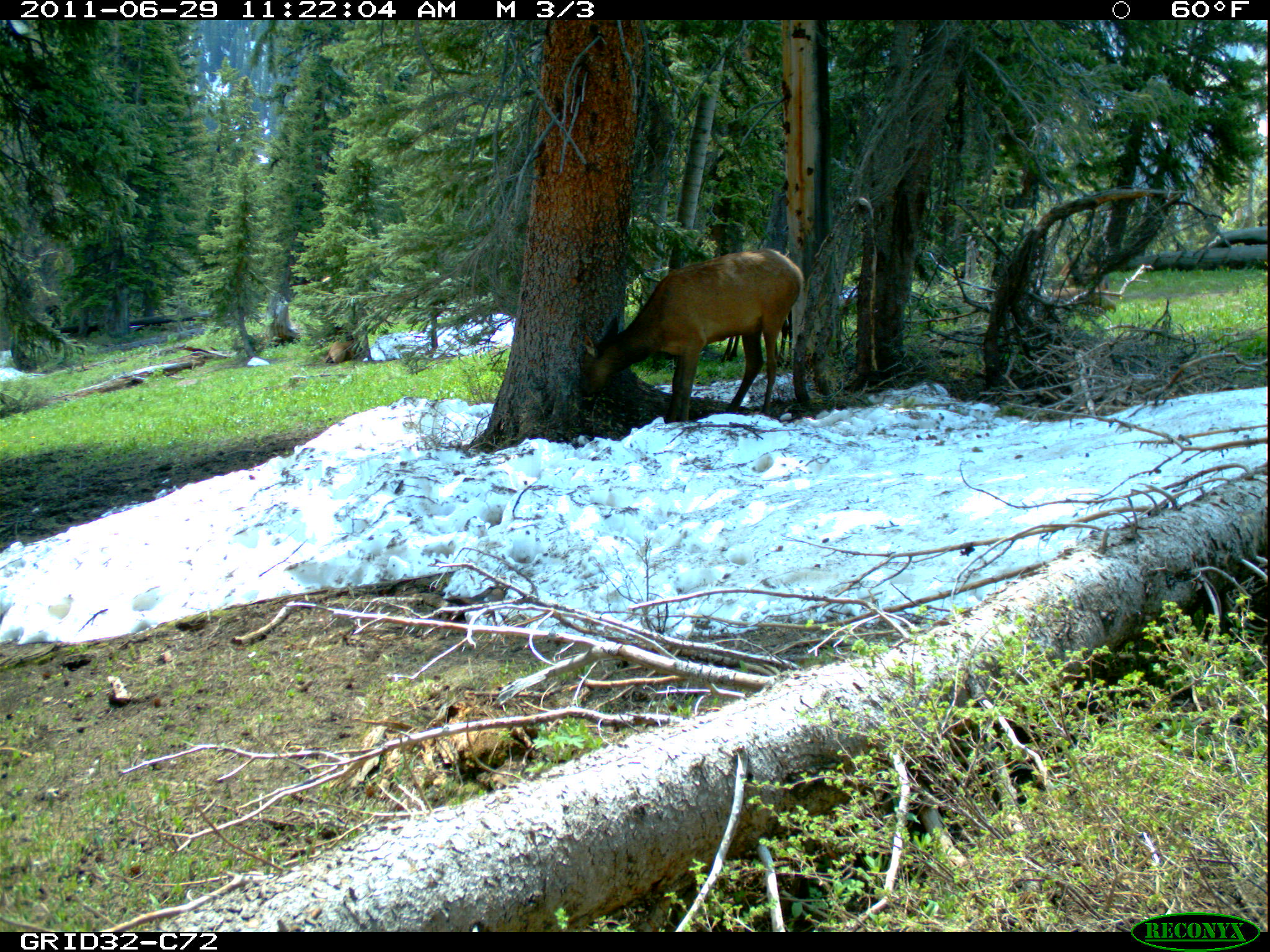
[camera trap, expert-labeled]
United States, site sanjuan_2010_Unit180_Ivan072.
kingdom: Animalia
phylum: Chordata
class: Mammalia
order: Artiodactyla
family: Cervidae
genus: Cervus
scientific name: Cervus elaphus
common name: red deer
Cervus elaphus (red deer).